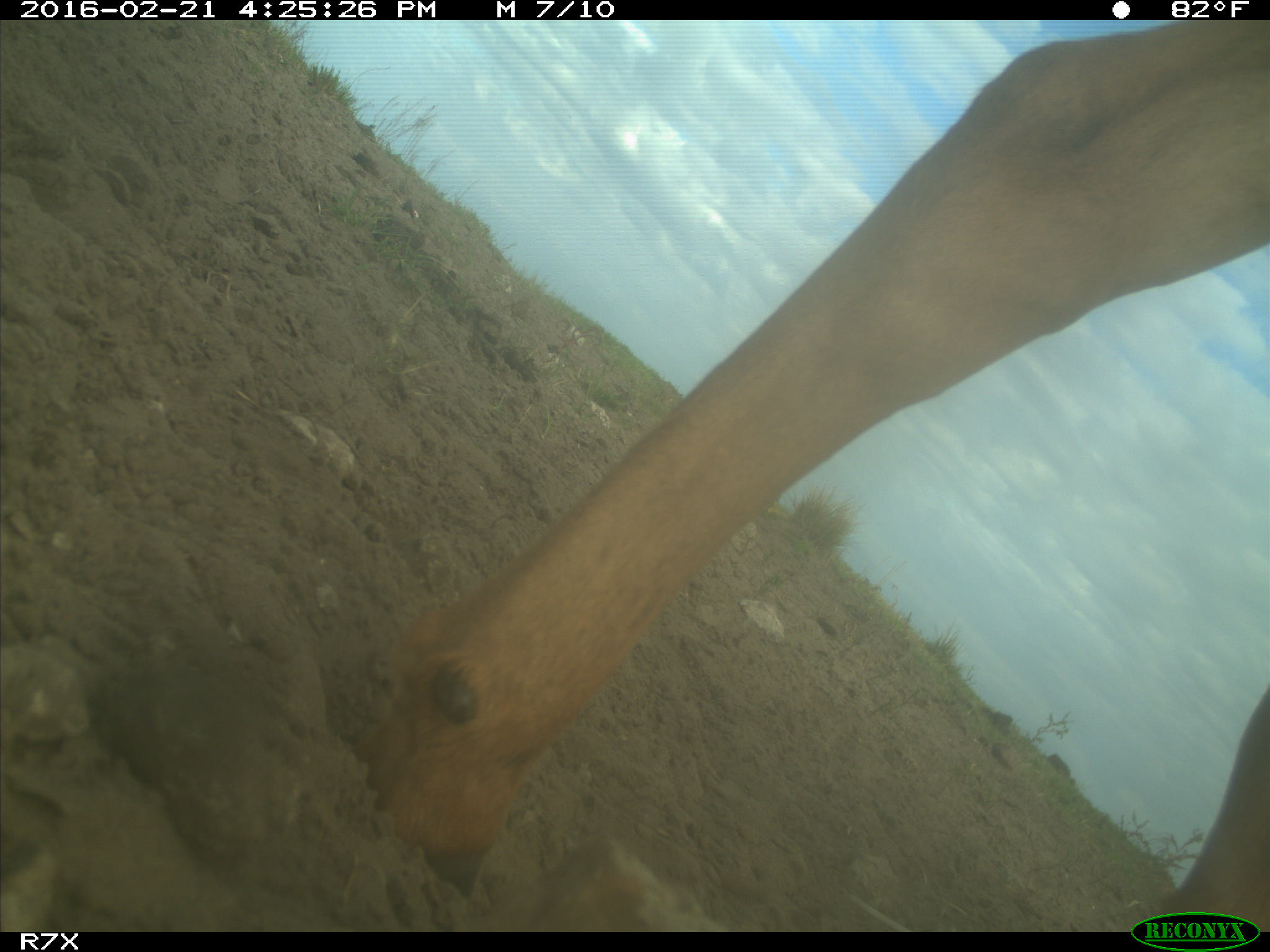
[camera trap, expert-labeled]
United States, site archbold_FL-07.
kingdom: Animalia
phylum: Chordata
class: Mammalia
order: Artiodactyla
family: Bovidae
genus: Bos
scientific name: Bos taurus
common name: domestic cow